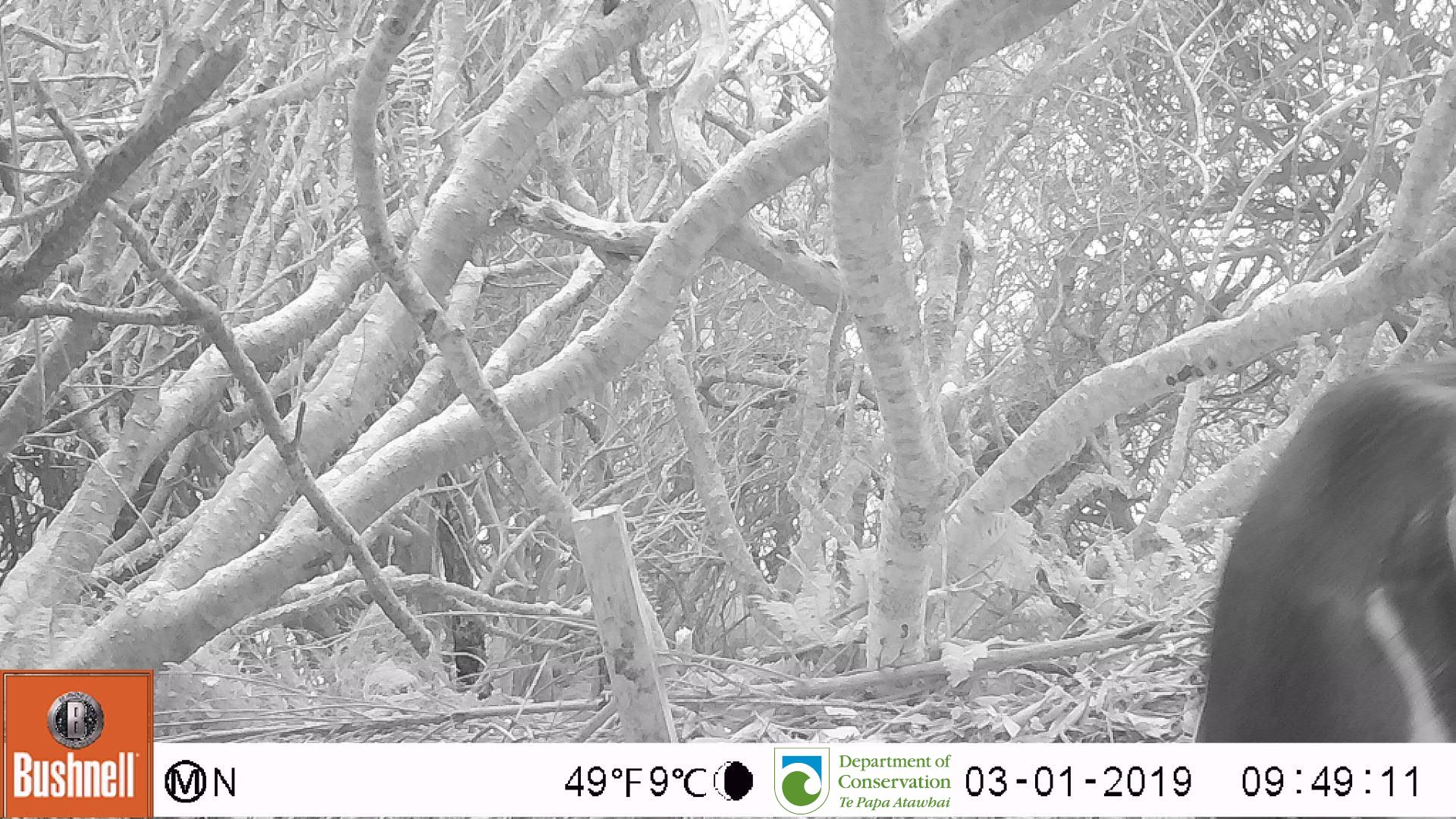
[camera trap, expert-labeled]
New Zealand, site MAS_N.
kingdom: Animalia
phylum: Chordata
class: Aves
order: Sphenisciformes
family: Spheniscidae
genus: Megadyptes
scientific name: Megadyptes antipodes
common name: yellow-eyed penguin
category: yellow eyed penguin